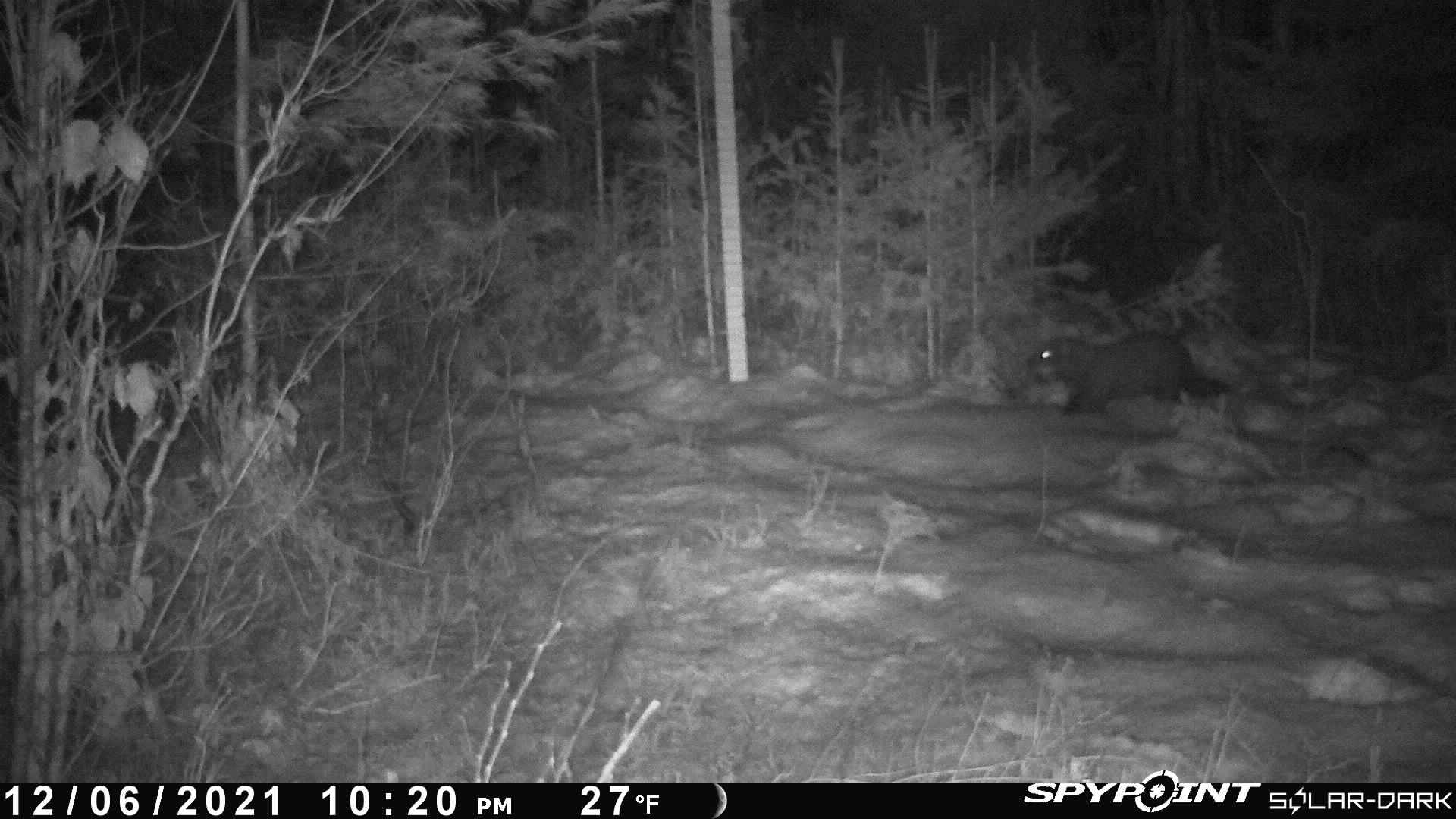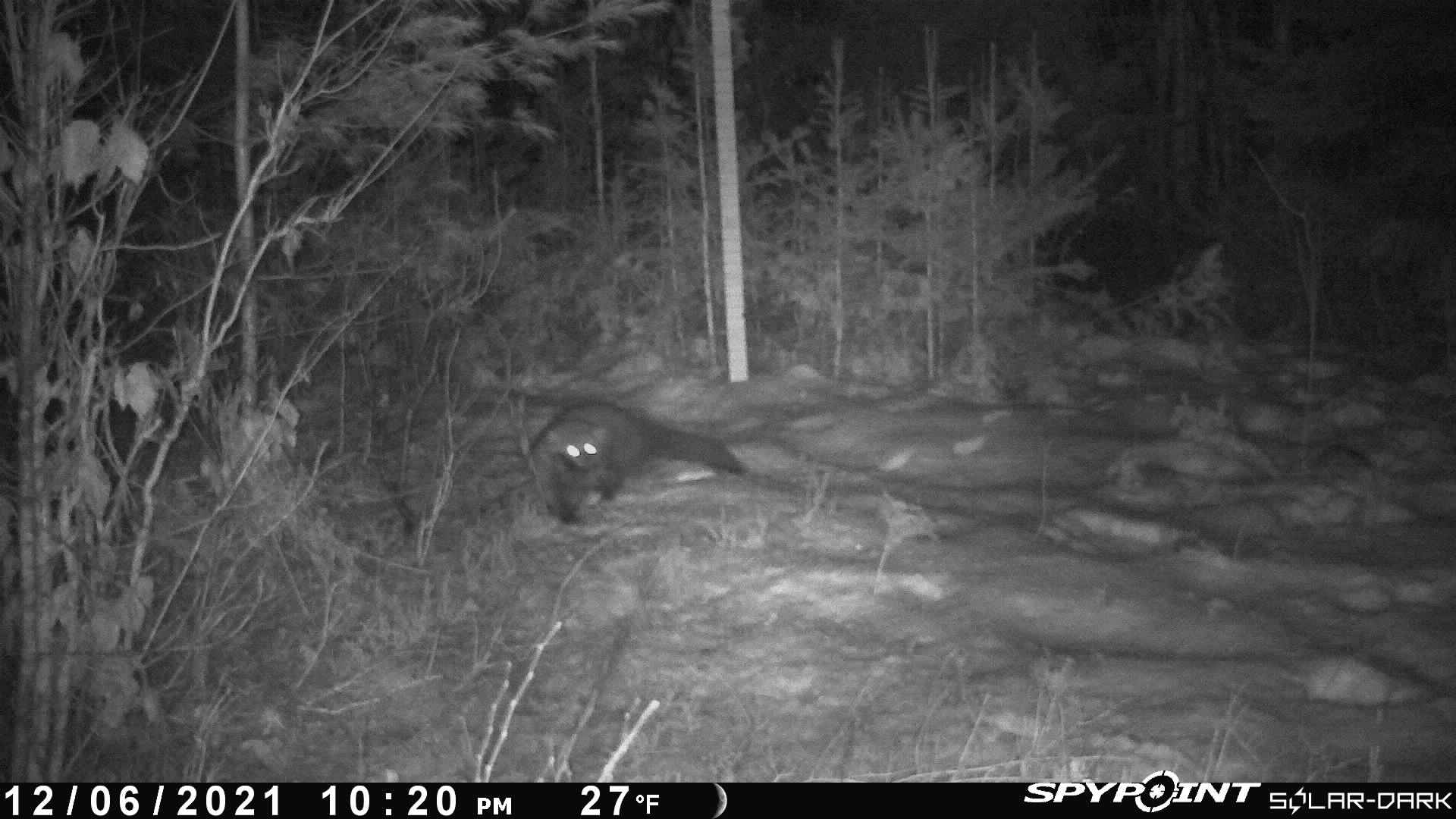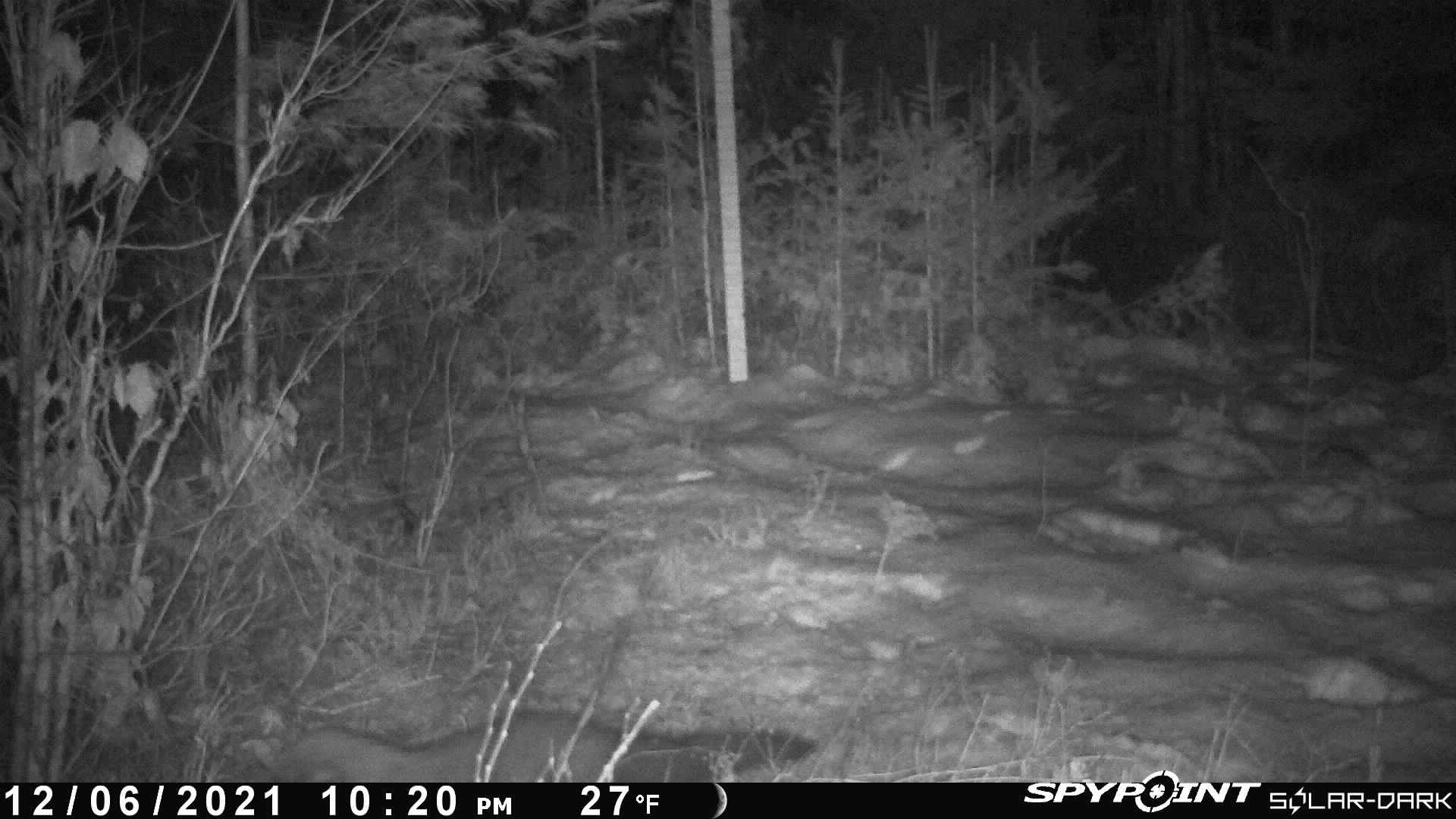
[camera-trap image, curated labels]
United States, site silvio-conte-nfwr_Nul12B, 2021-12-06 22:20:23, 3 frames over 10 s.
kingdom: Animalia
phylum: Chordata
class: Mammalia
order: Carnivora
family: Mustelidae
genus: Pekania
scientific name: Pekania pennanti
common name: fisher